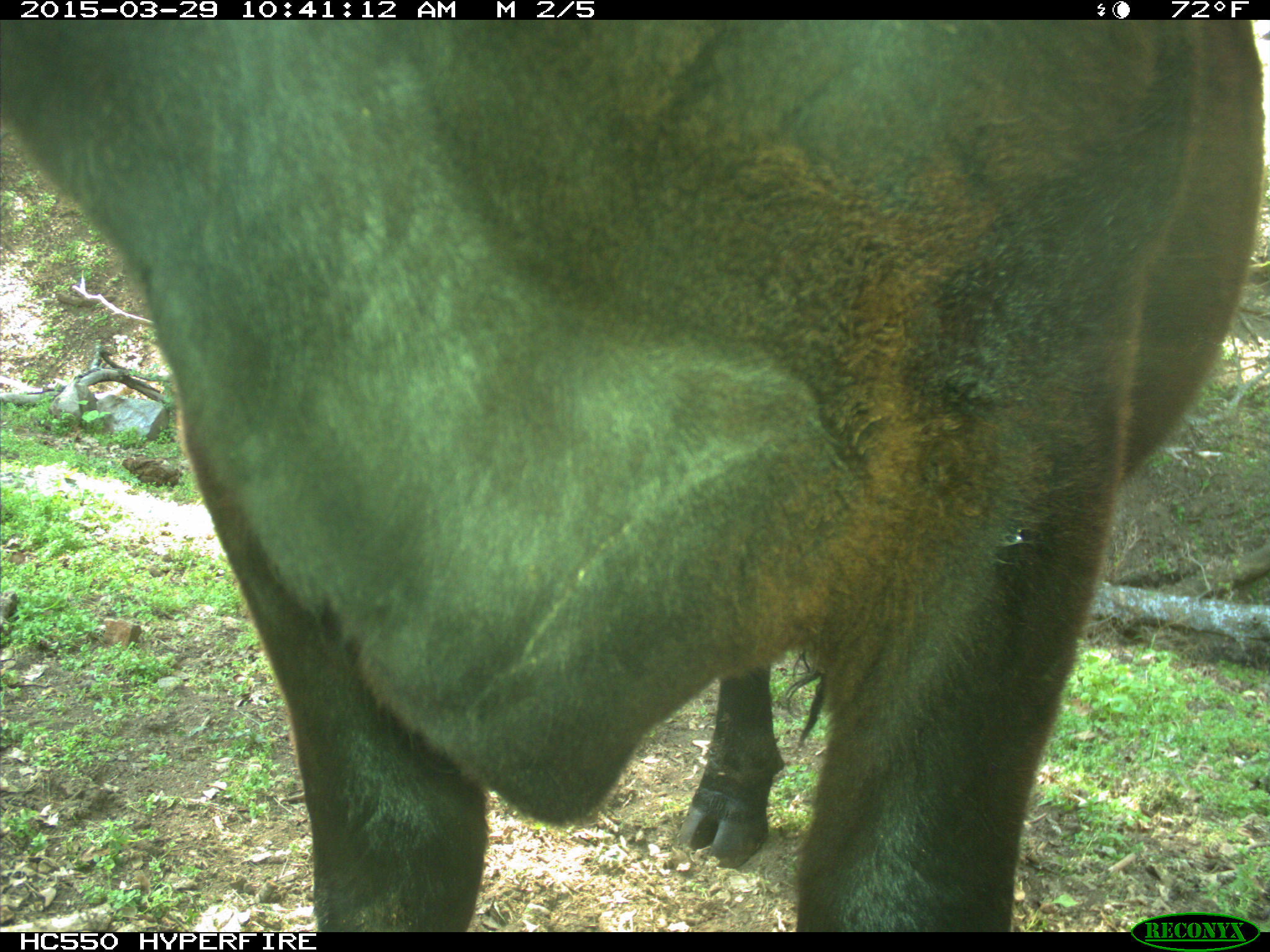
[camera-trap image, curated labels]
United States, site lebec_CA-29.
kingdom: Animalia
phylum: Chordata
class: Mammalia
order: Artiodactyla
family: Bovidae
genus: Bos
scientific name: Bos taurus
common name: domestic cow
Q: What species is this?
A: Bos taurus (domestic cow).